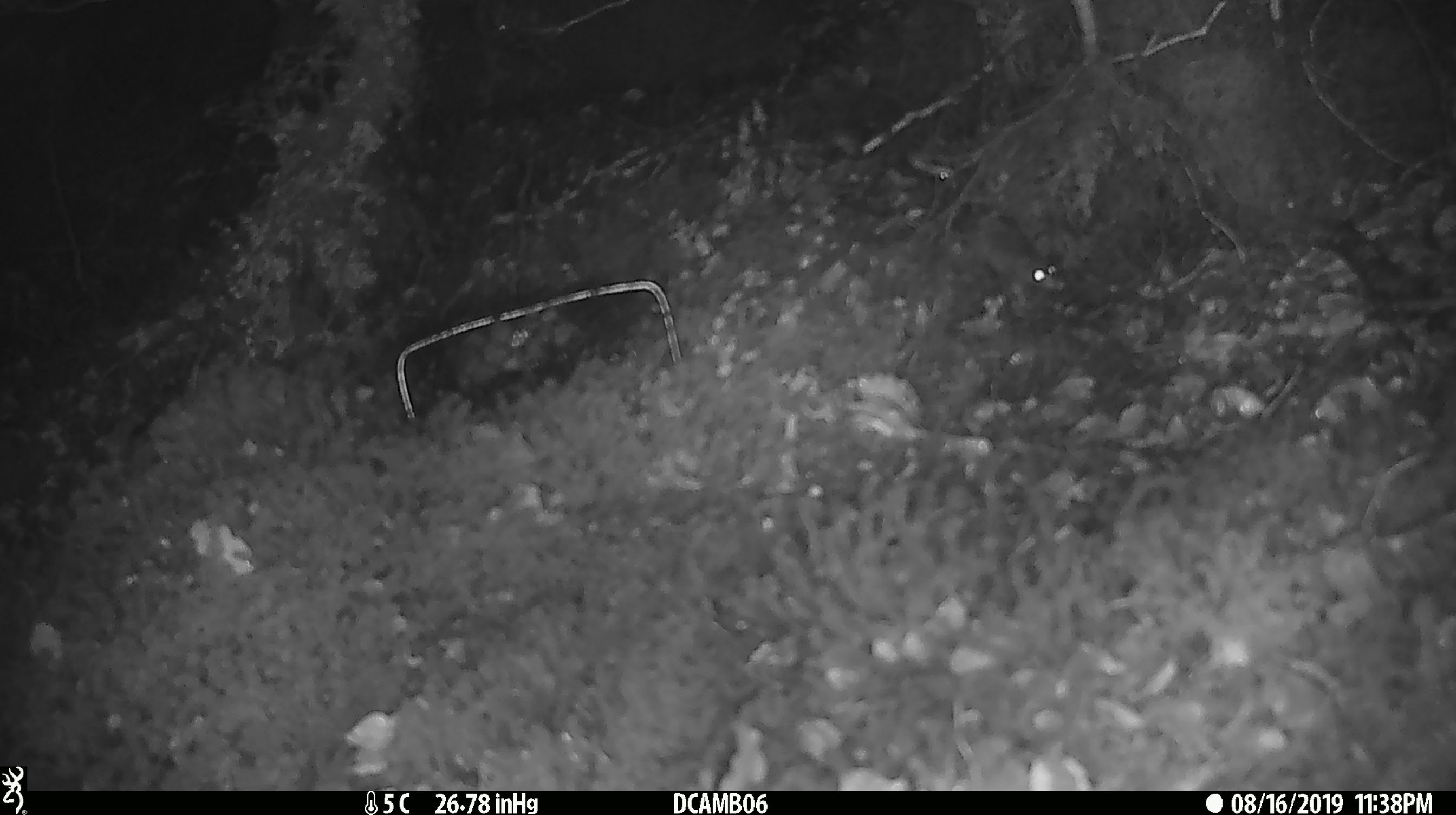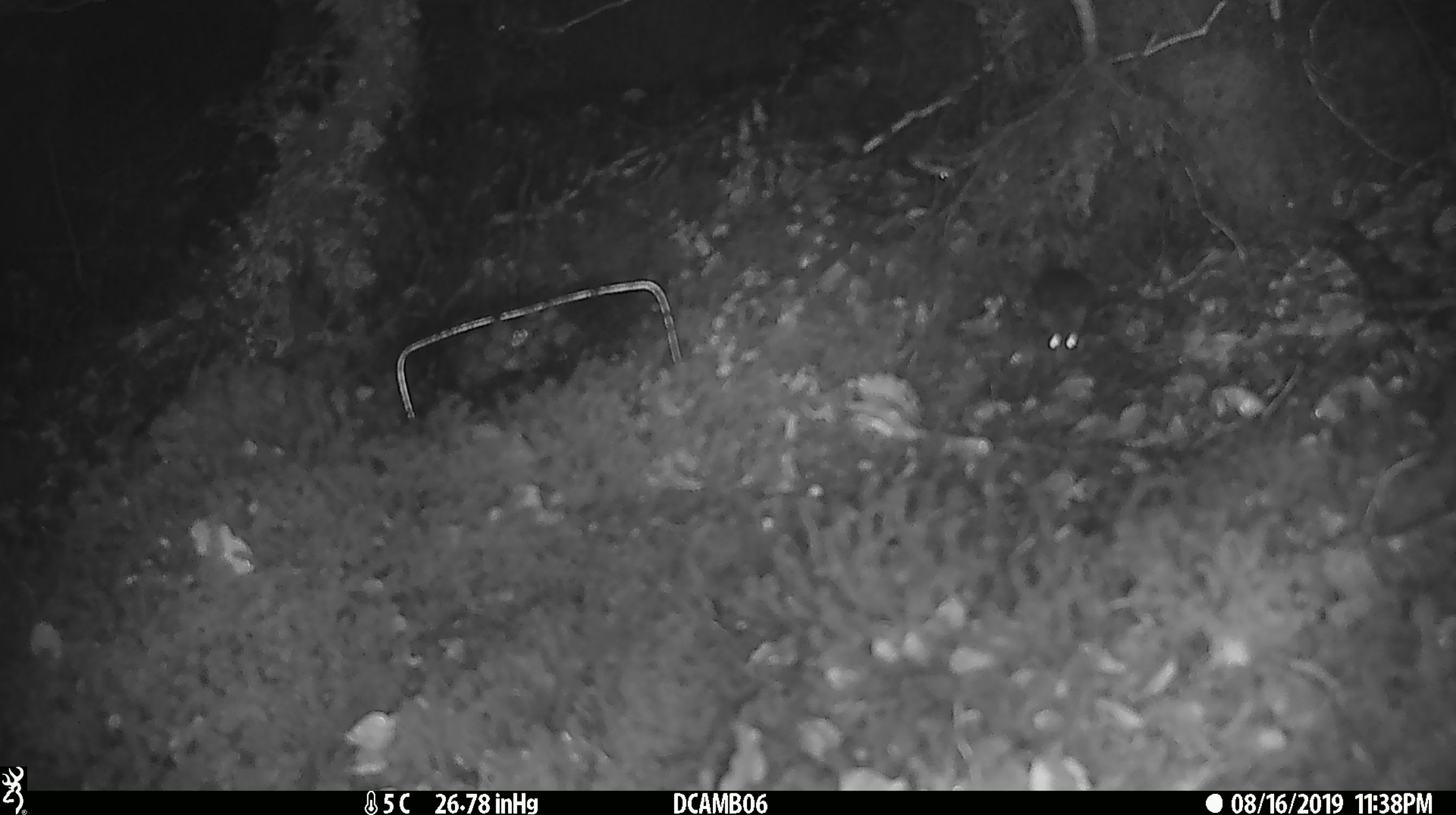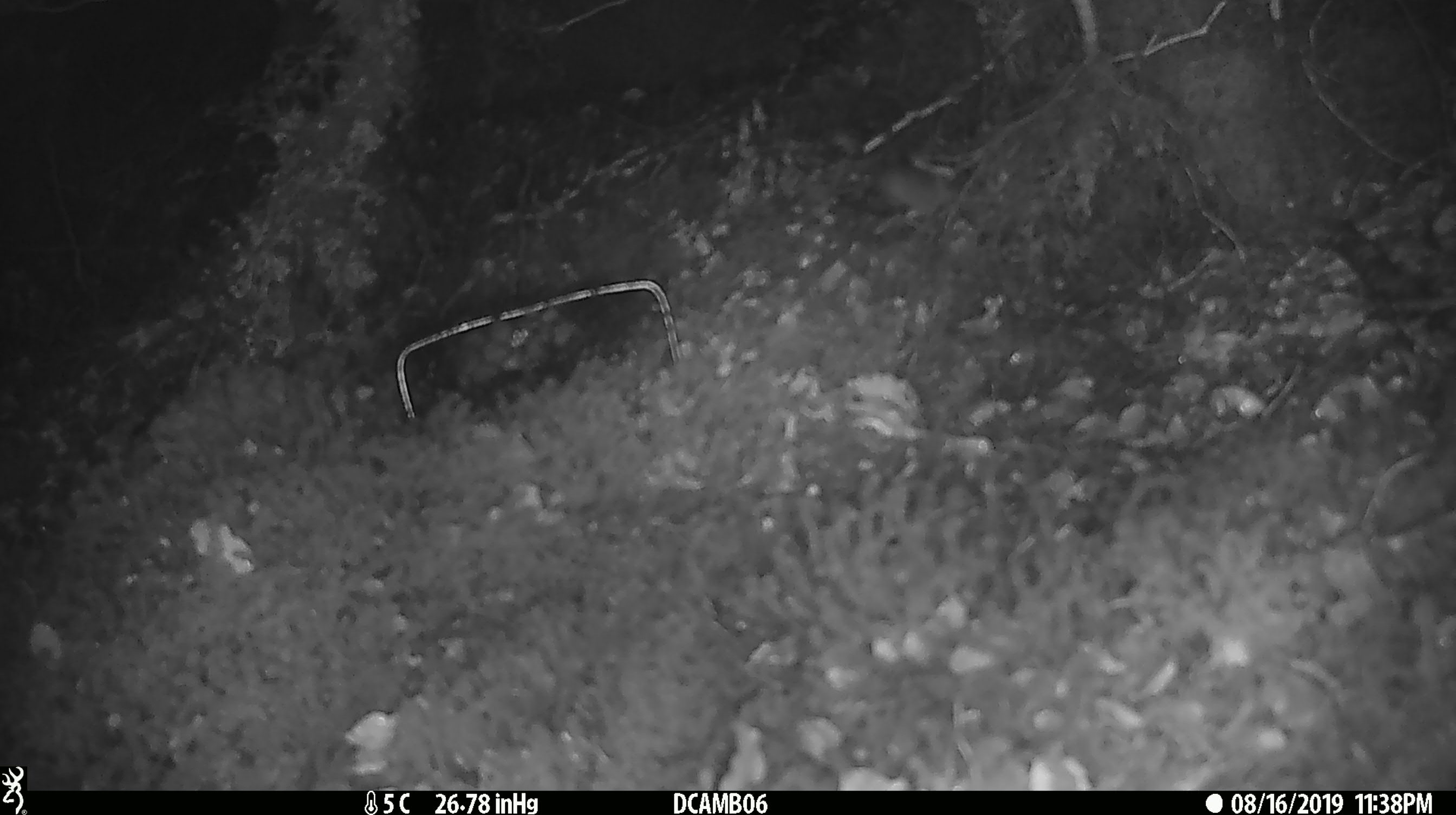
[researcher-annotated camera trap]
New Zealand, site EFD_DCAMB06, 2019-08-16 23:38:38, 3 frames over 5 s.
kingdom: Animalia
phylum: Chordata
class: Mammalia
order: Rodentia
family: Muridae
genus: Mus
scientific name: Mus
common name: mouse